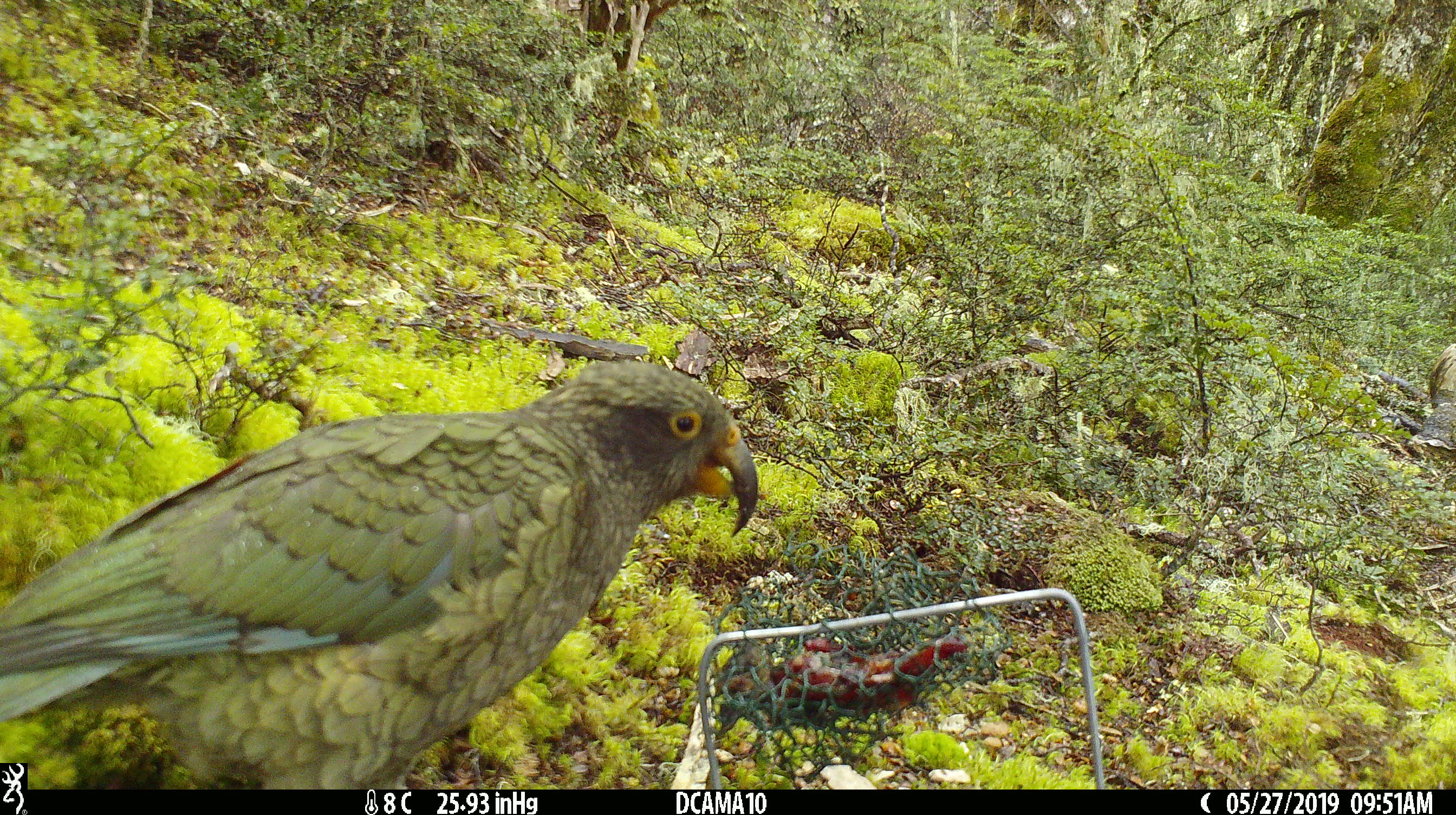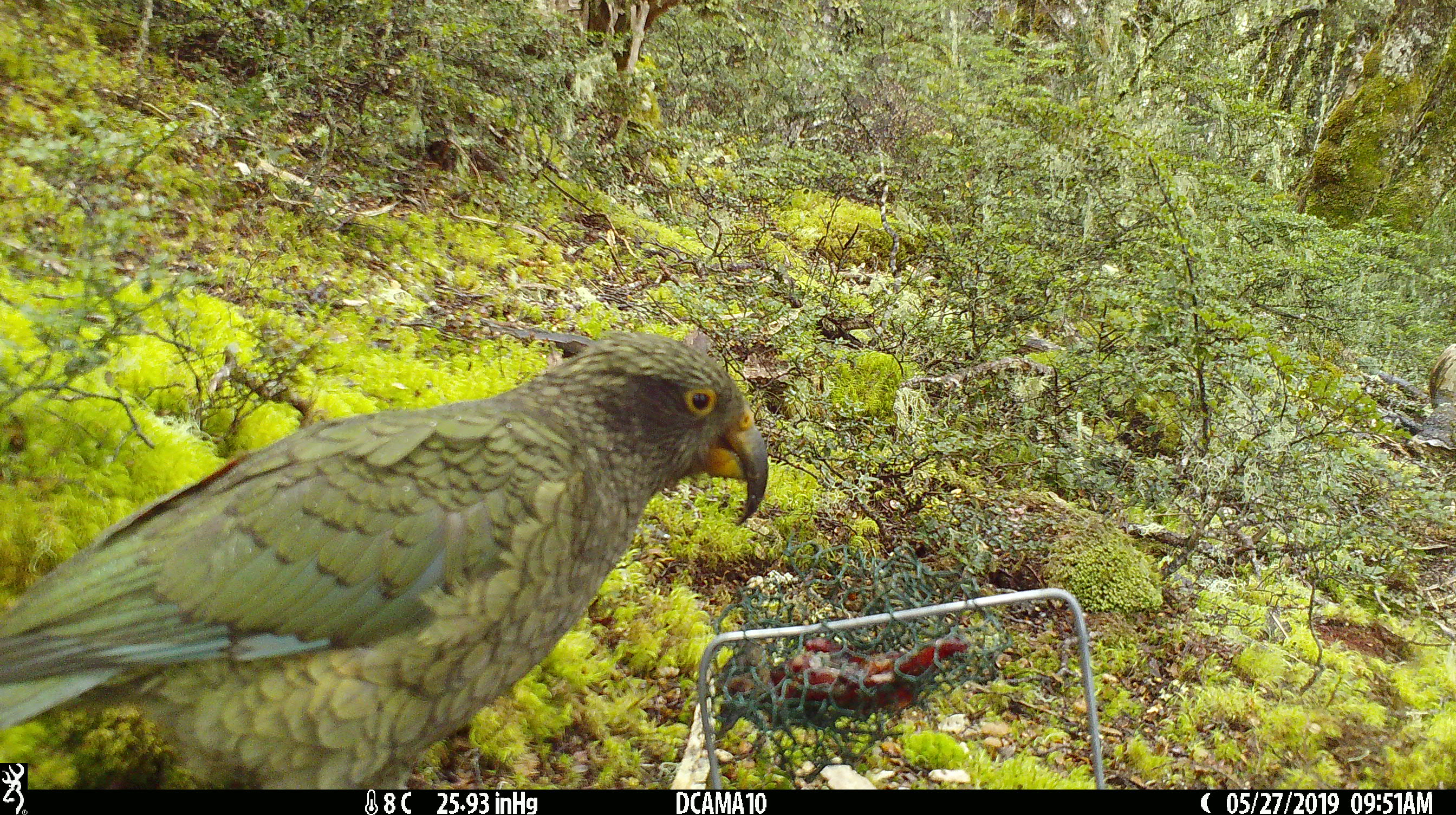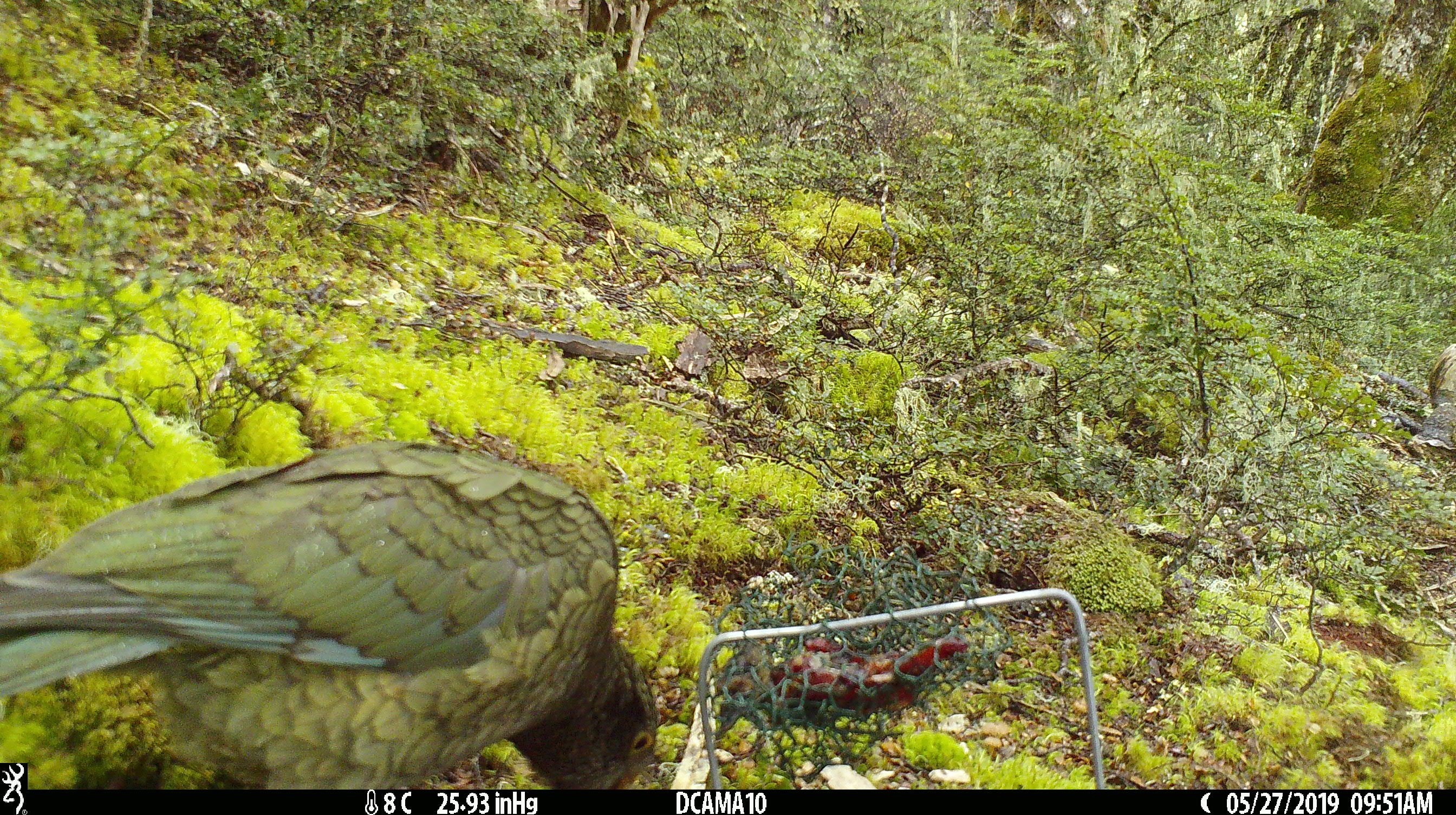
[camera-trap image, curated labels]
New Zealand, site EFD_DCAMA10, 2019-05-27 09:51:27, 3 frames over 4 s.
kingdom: Animalia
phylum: Chordata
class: Aves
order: Psittaciformes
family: Strigopidae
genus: Nestor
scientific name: Nestor notabilis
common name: kea